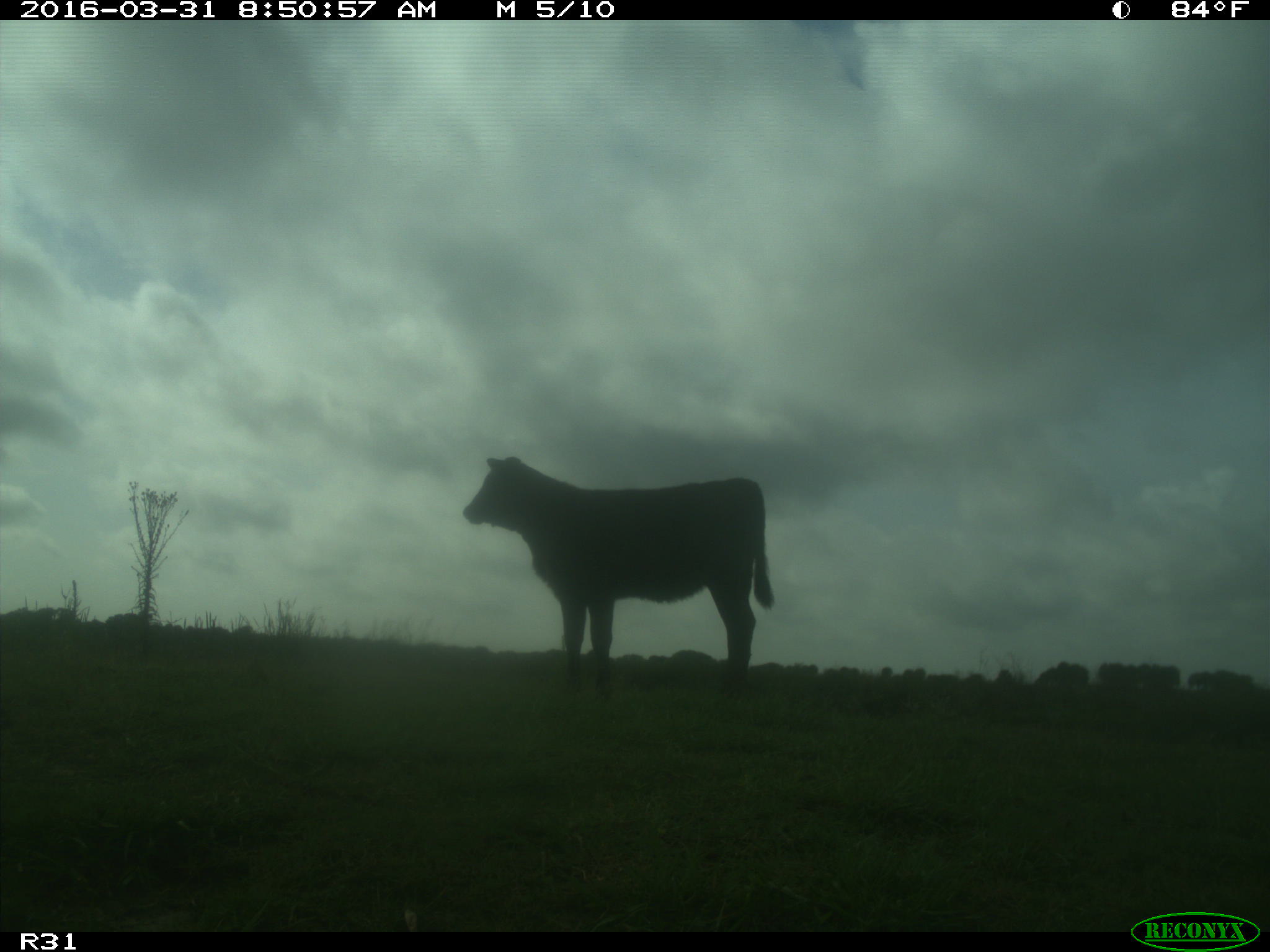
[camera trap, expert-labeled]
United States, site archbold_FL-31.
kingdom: Animalia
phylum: Chordata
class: Mammalia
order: Artiodactyla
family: Bovidae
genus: Bos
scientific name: Bos taurus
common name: domestic cow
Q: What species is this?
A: Bos taurus (domestic cow).